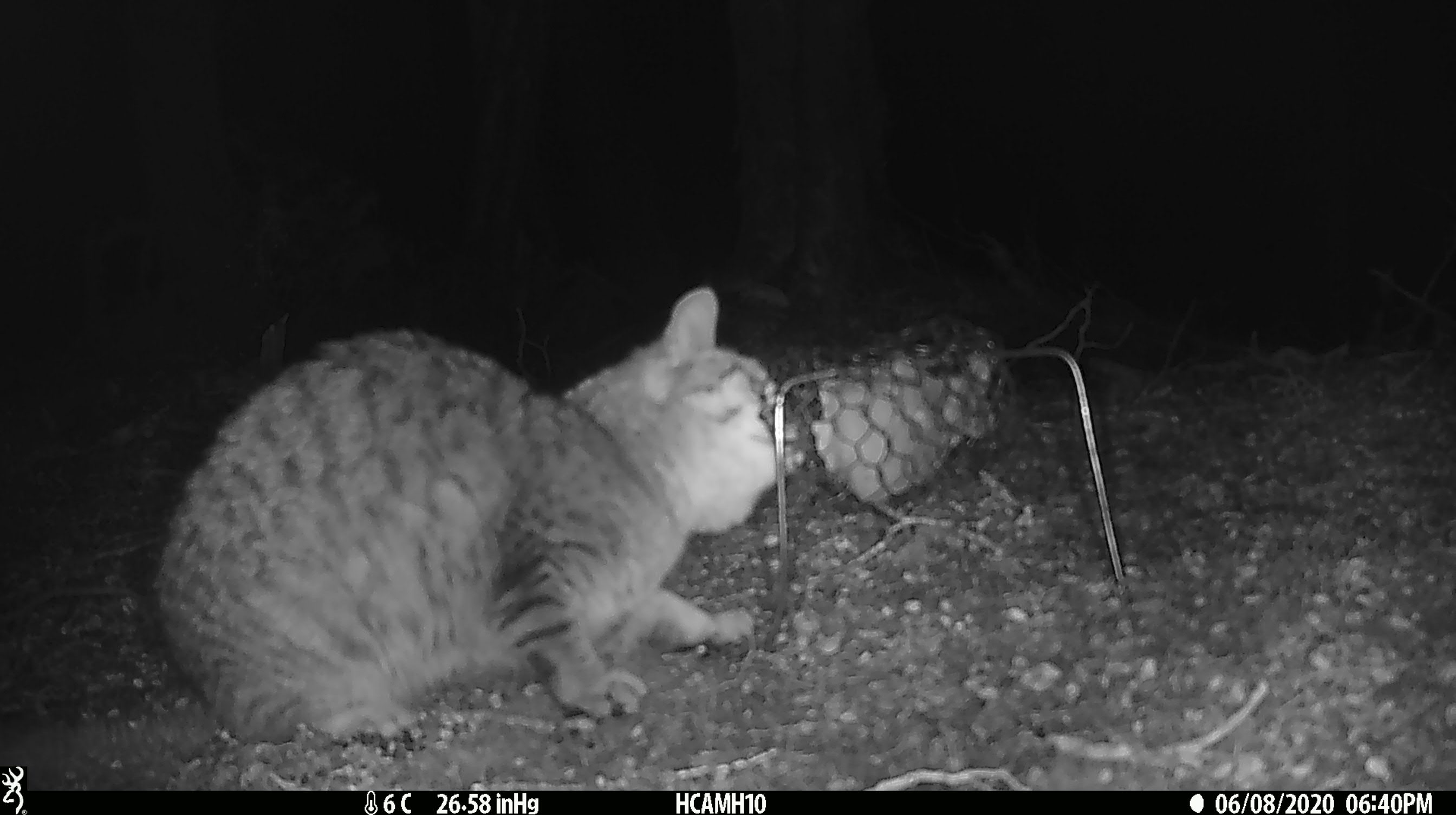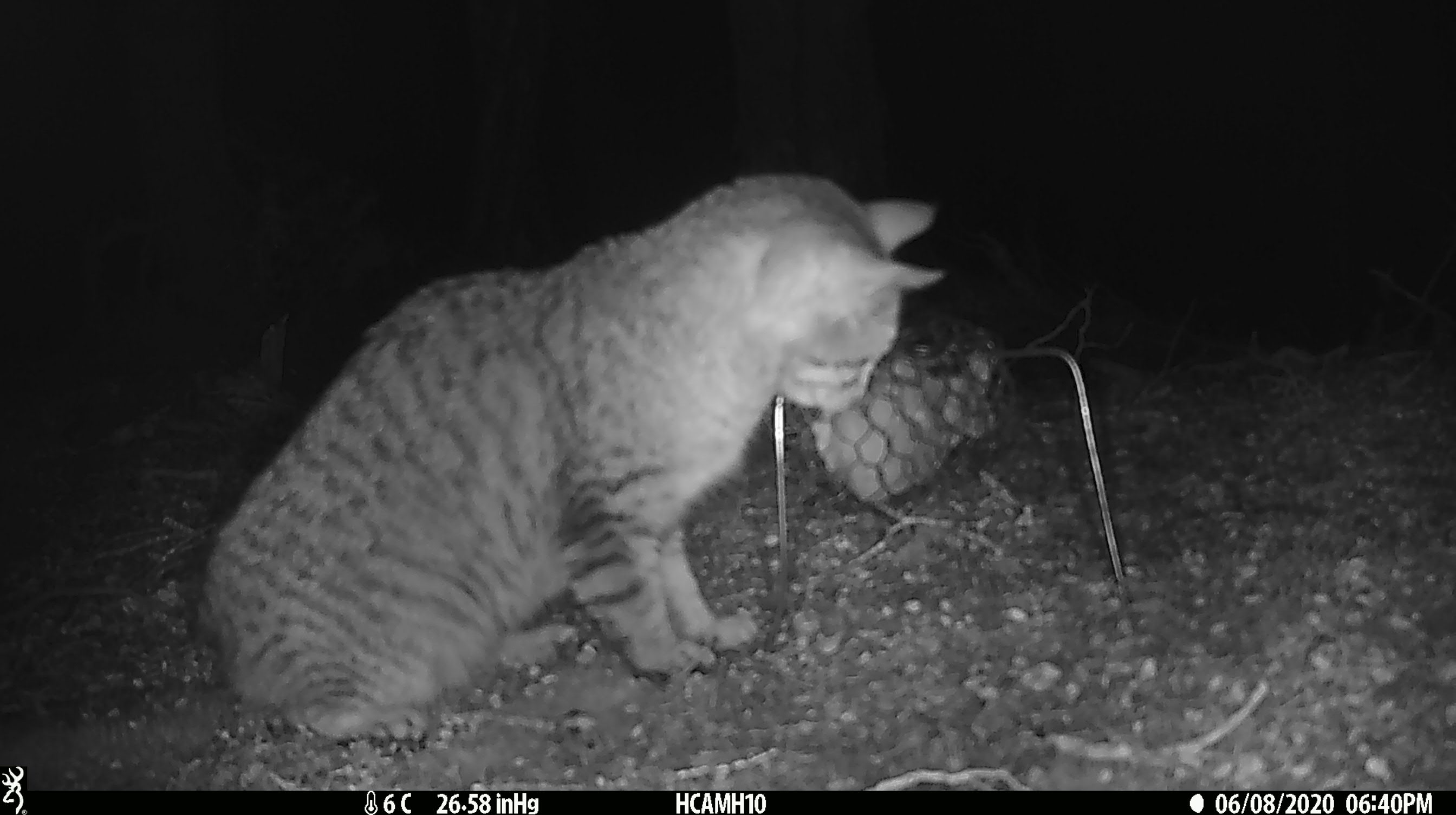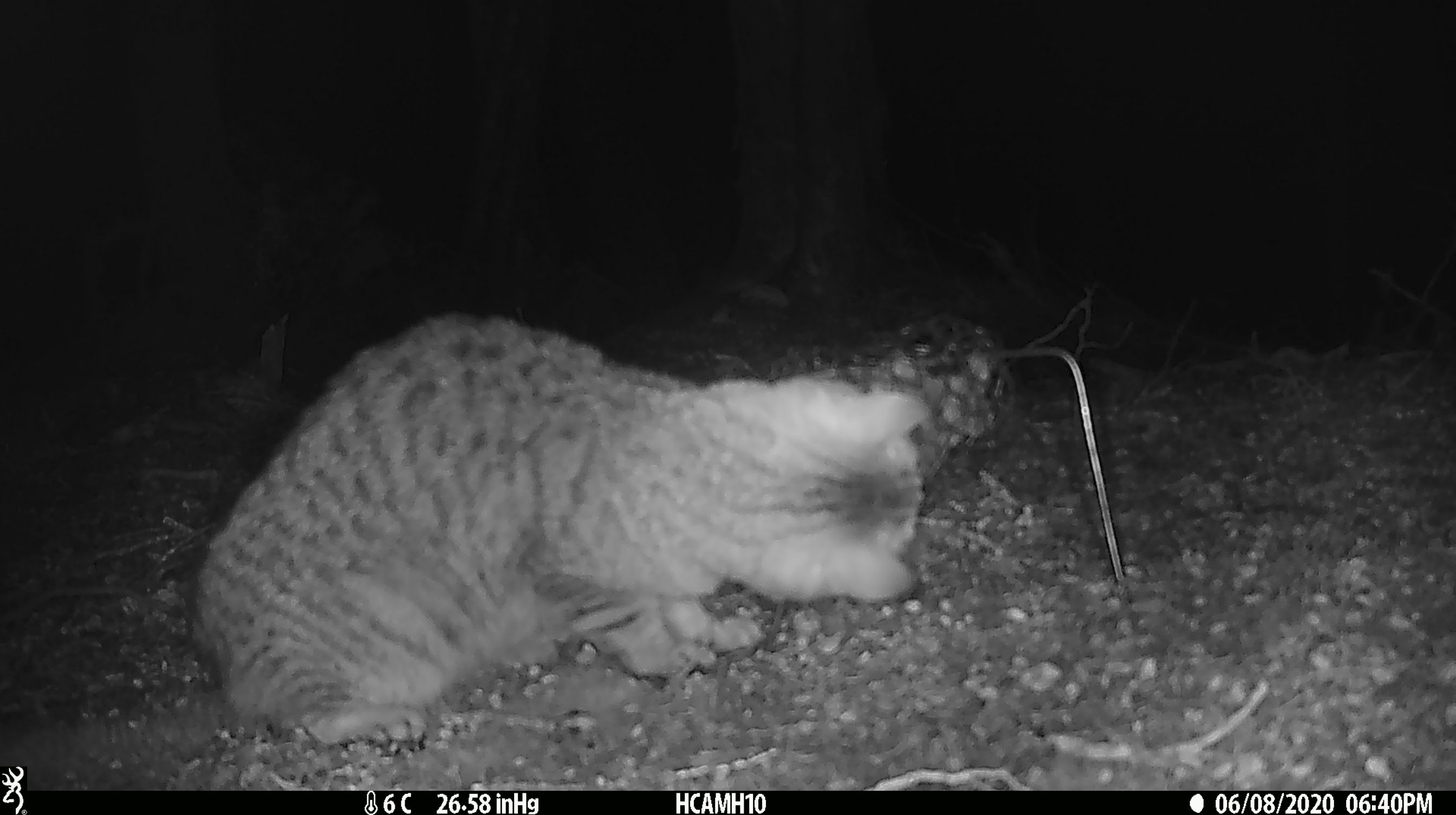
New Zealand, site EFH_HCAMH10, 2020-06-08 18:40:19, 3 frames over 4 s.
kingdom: Animalia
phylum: Chordata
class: Mammalia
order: Carnivora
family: Felidae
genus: Felis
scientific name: Felis catus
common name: domestic cat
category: cat